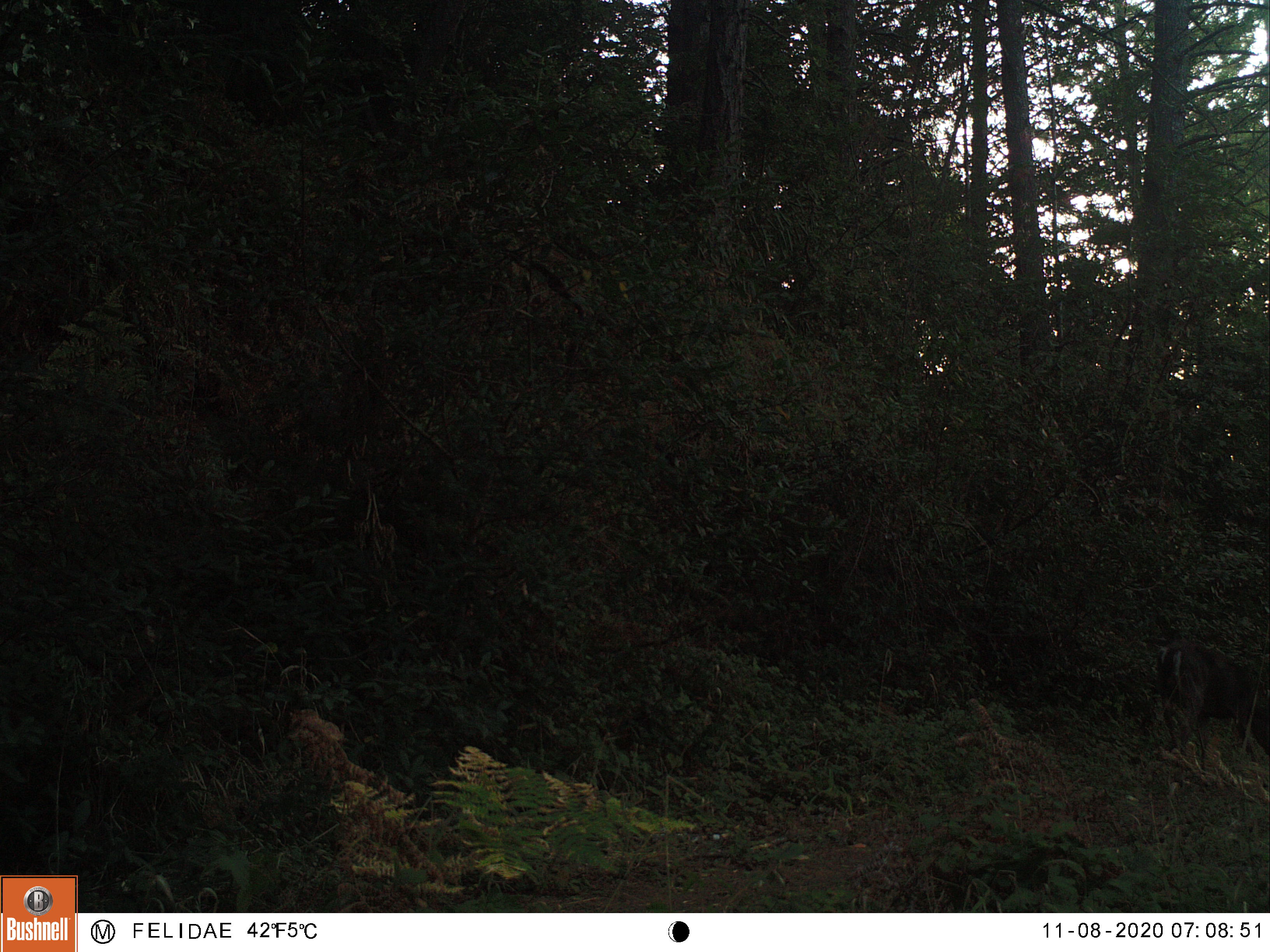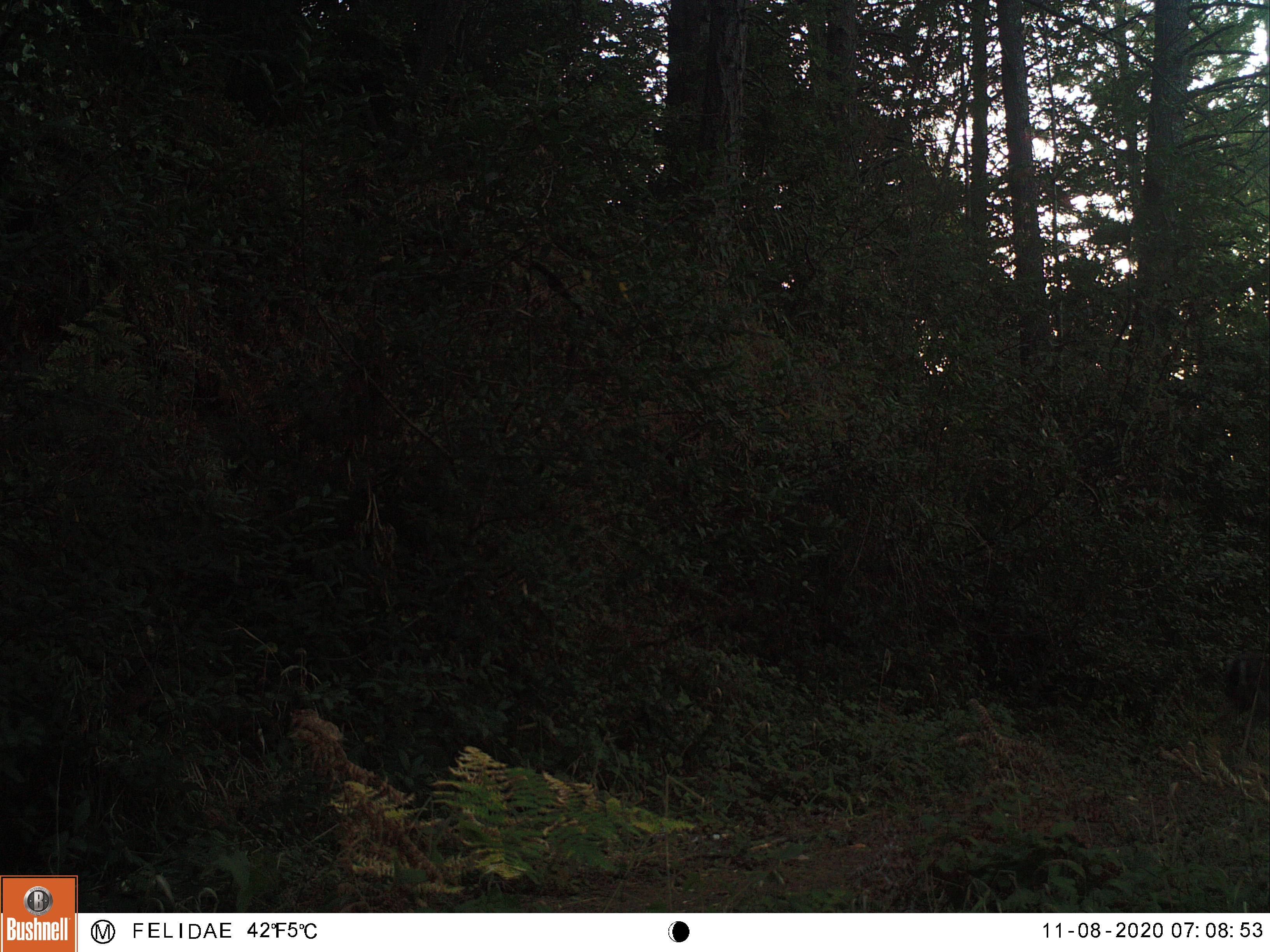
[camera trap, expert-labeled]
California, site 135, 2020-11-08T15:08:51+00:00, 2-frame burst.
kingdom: Animalia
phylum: Chordata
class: Mammalia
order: Artiodactyla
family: Cervidae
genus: Odocoileus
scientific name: Odocoileus hemionus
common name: mule deer